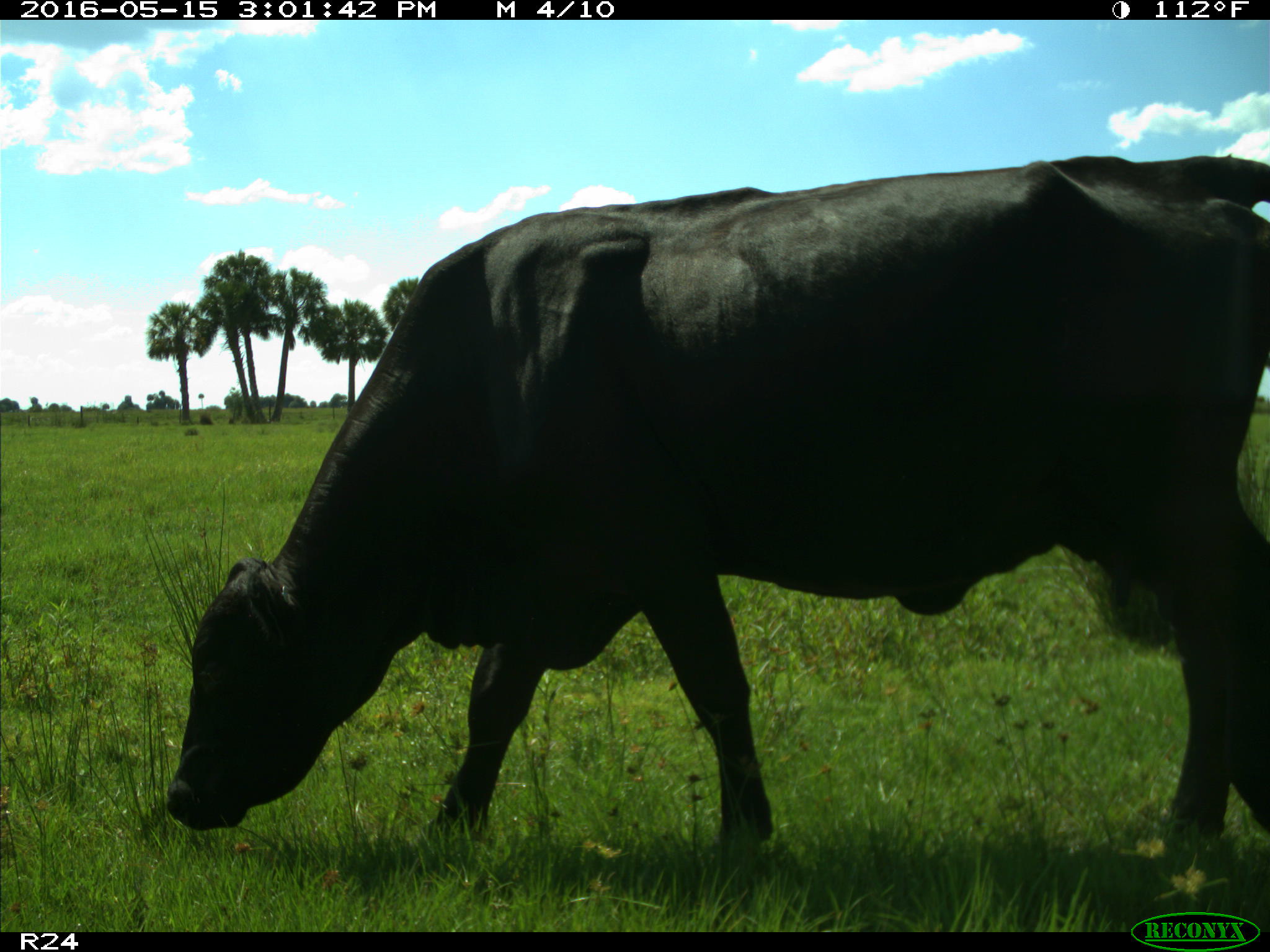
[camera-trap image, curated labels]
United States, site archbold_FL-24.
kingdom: Animalia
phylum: Chordata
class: Mammalia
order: Artiodactyla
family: Bovidae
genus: Bos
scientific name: Bos taurus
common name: domestic cow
Bos taurus (domestic cow).